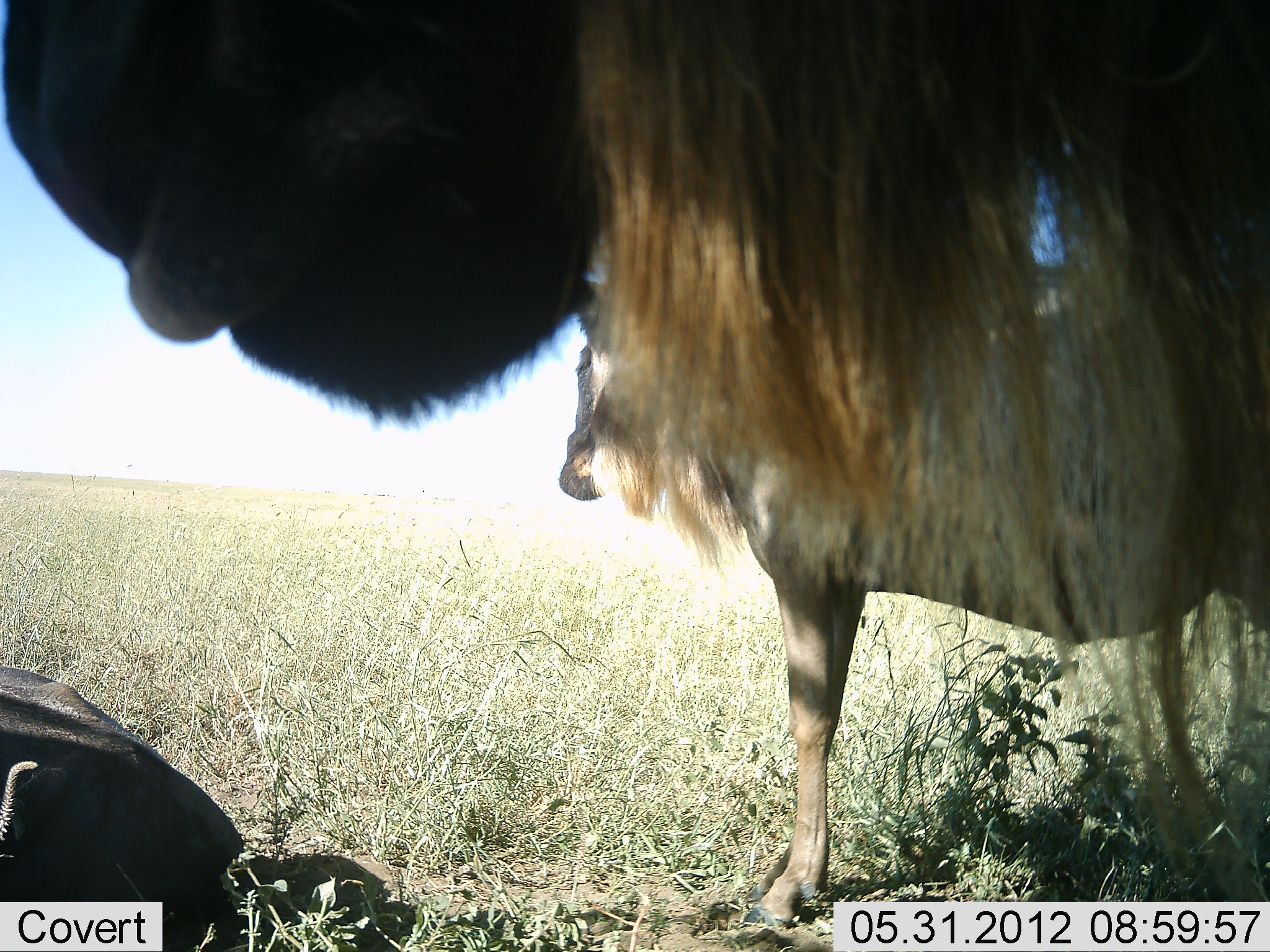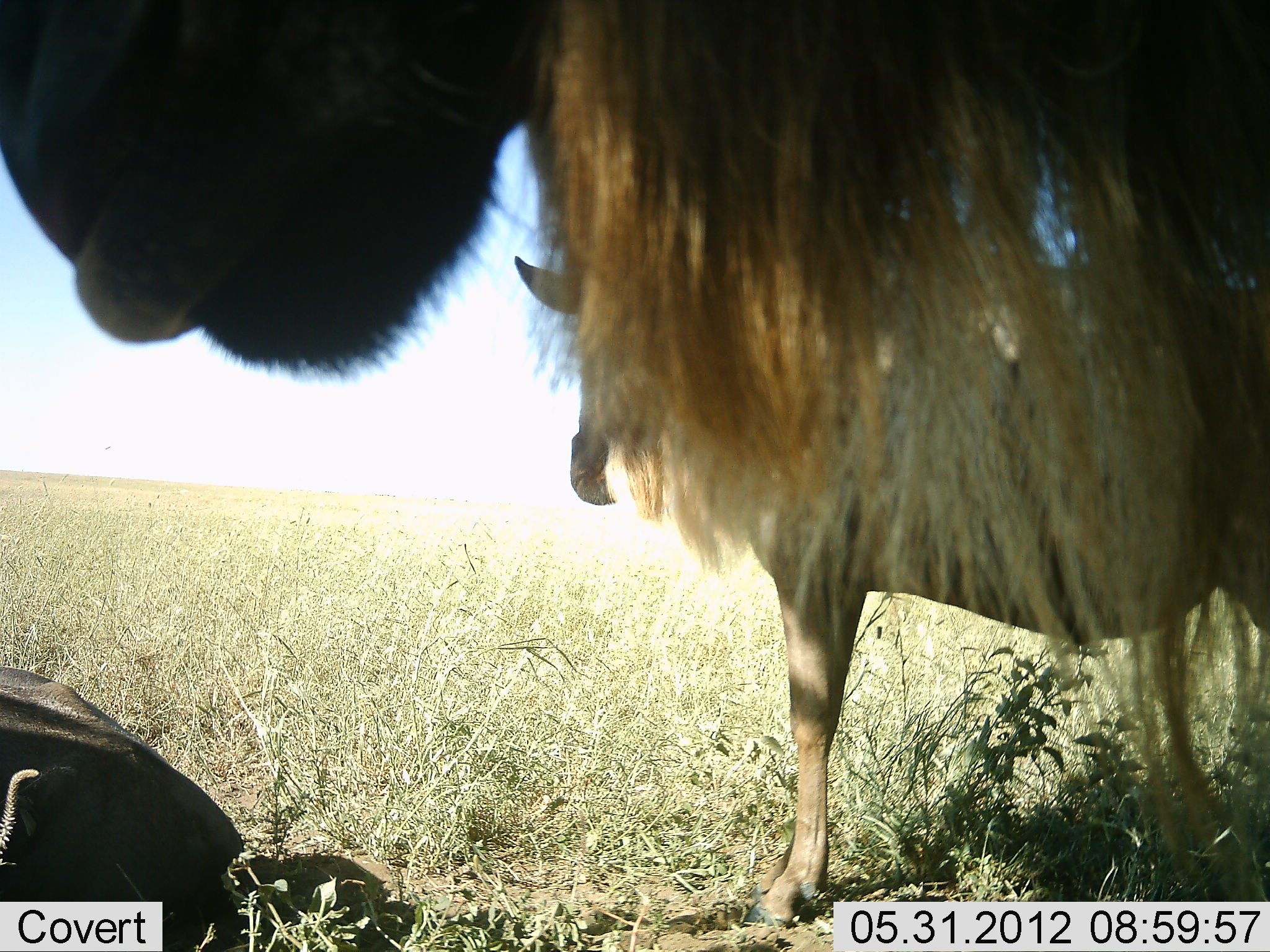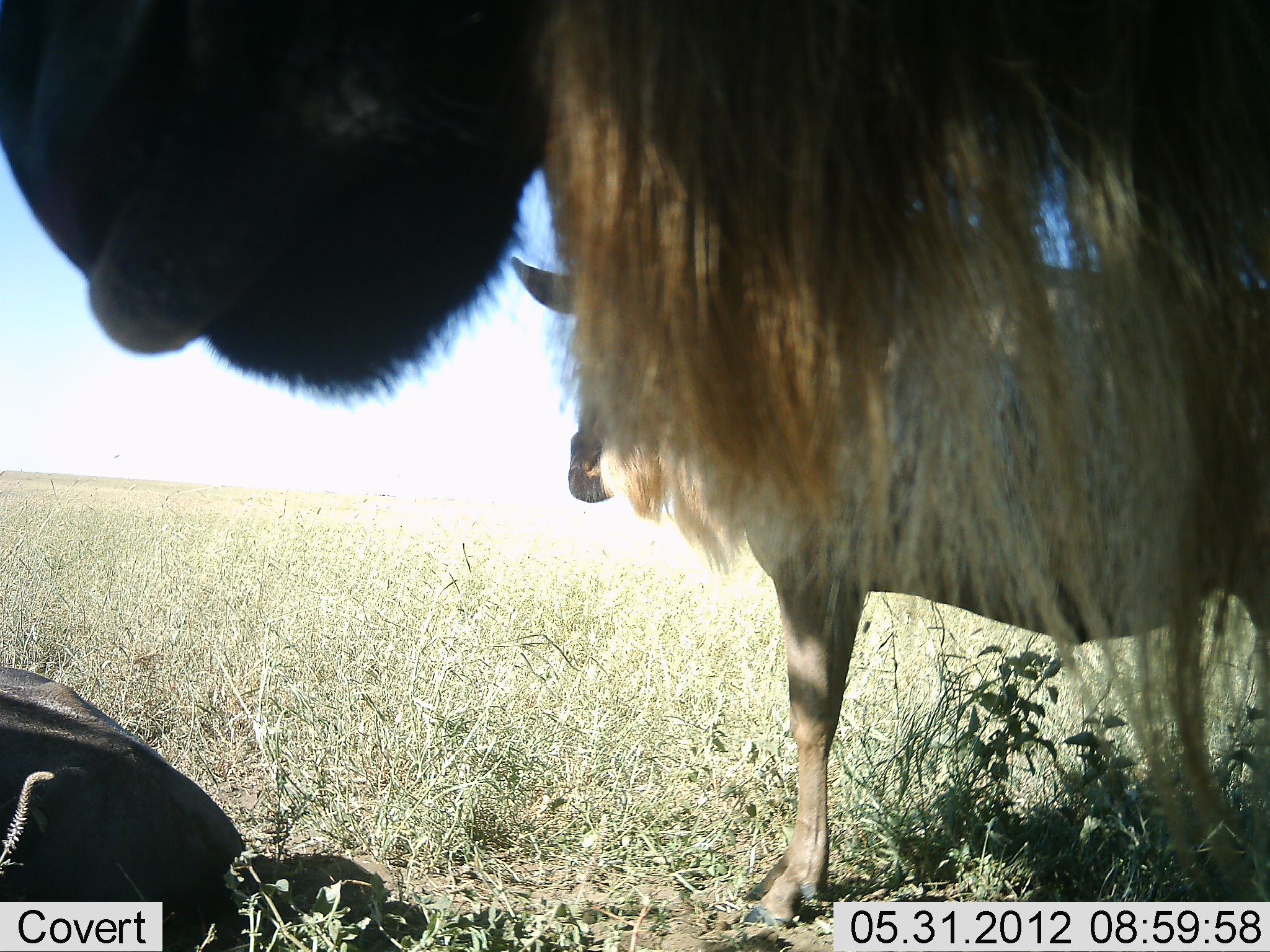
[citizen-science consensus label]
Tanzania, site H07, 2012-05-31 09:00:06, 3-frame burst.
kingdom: Animalia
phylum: Chordata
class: Mammalia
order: Artiodactyla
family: Bovidae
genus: Connochaetes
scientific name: Connochaetes taurinus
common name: blue wildebeest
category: wildebeest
Wildebeest (blue wildebeest) (Connochaetes taurinus), count 3. Behavior (volunteer vote fractions): standing 80%, resting 70%, moving 0%, interacting 0%. Young present (vote fraction): 0%. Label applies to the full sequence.